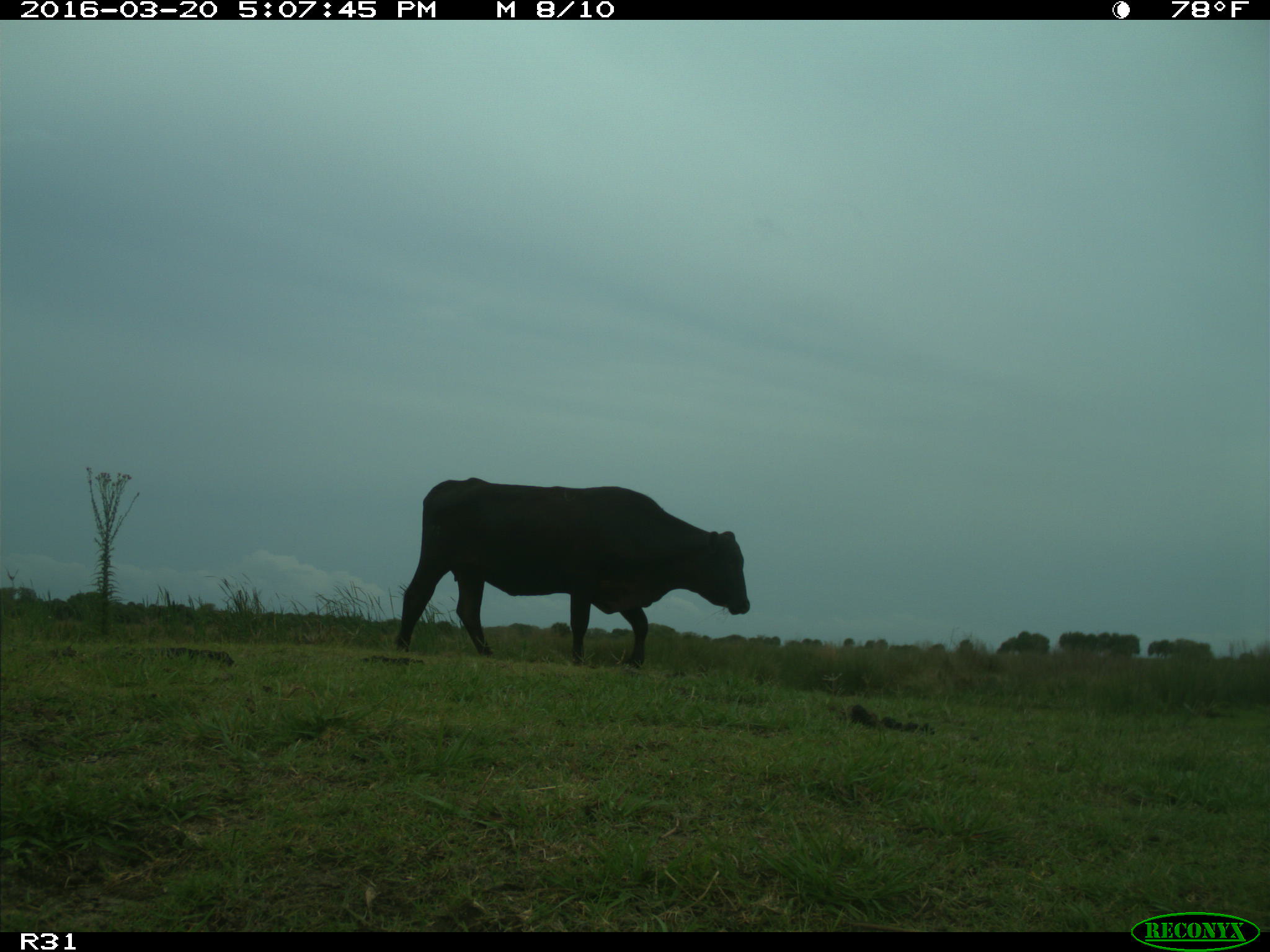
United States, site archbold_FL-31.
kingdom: Animalia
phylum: Chordata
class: Mammalia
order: Artiodactyla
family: Bovidae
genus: Bos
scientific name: Bos taurus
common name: domestic cow